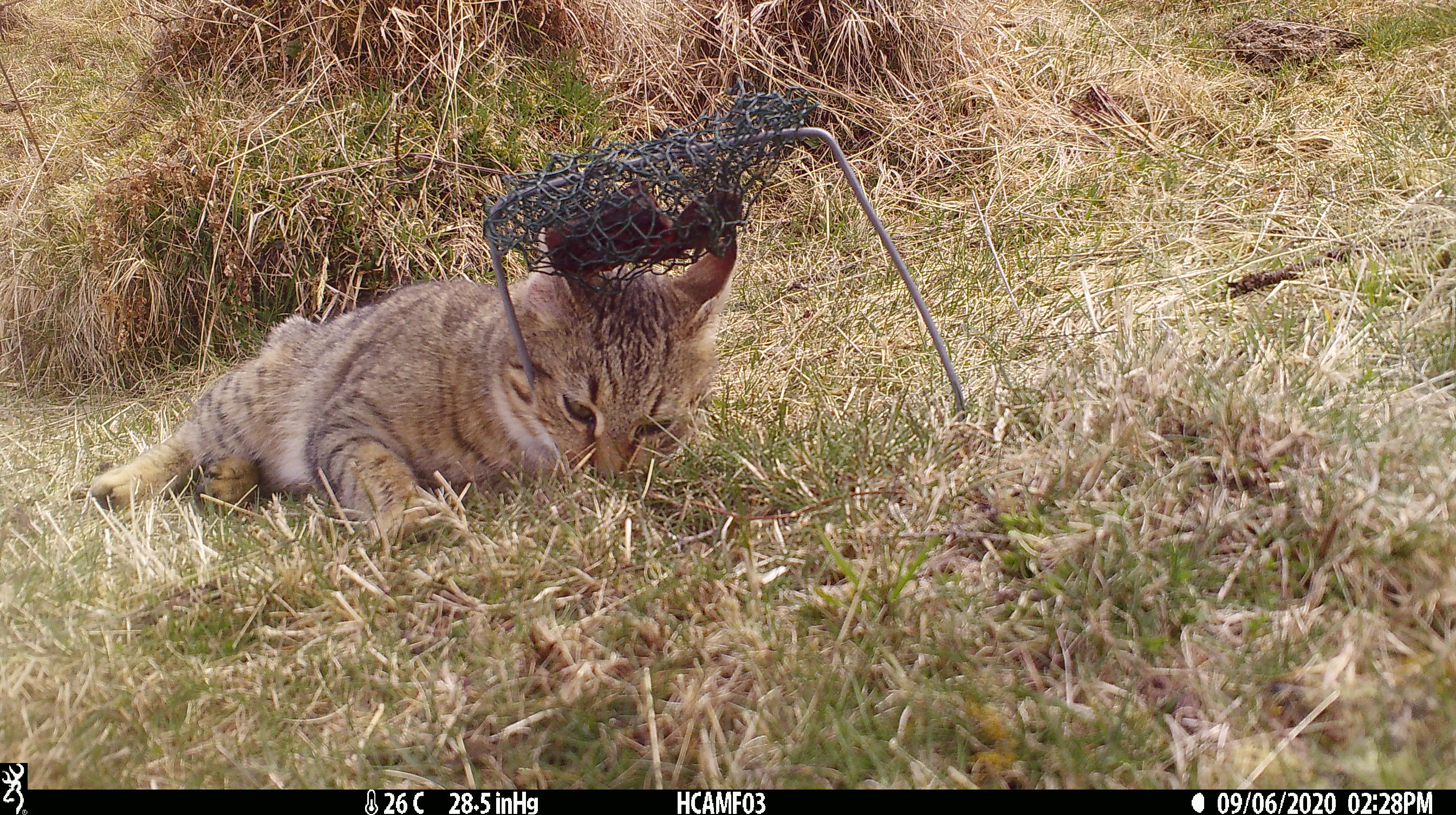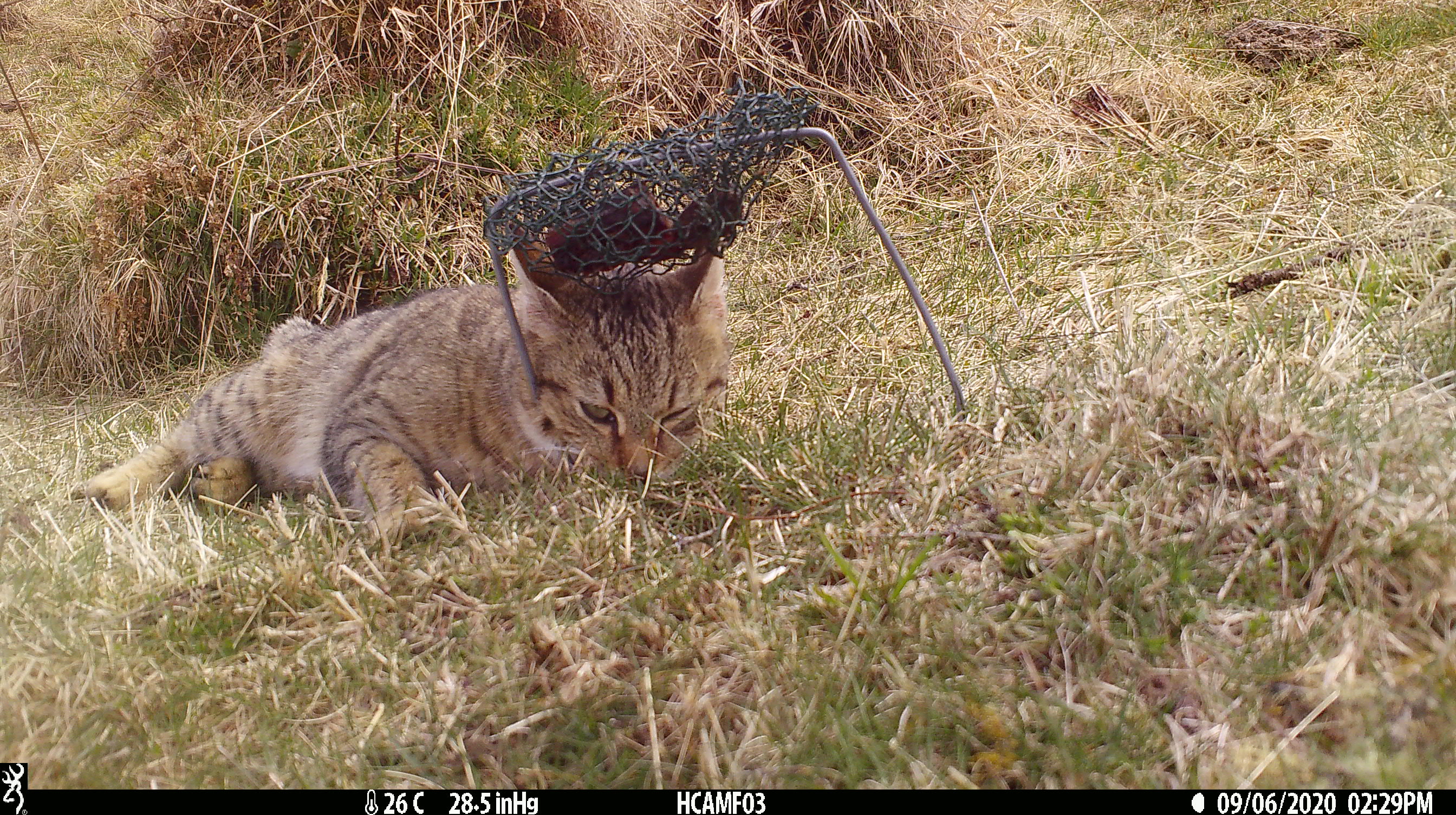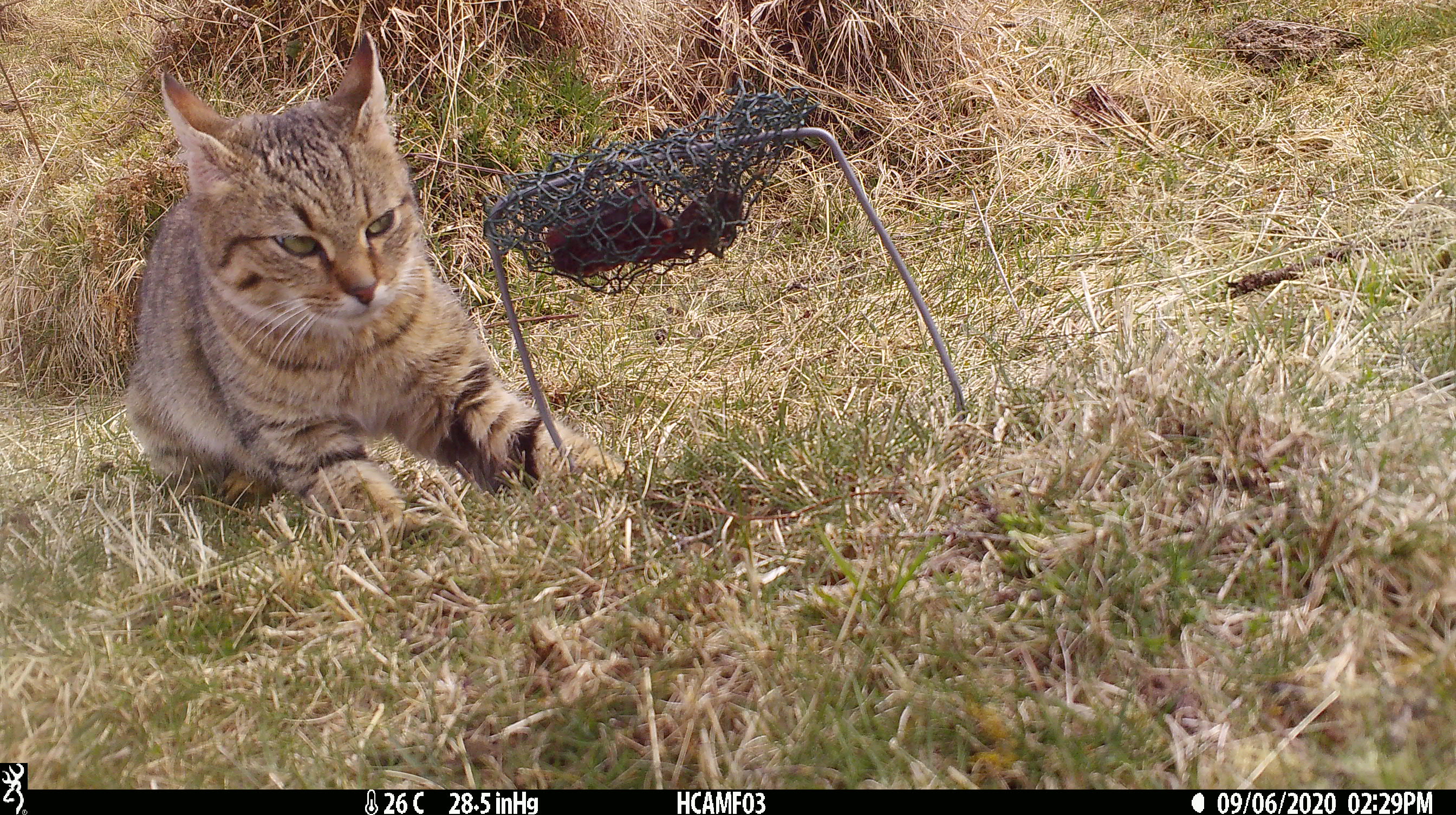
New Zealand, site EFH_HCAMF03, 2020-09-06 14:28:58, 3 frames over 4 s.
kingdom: Animalia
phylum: Chordata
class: Mammalia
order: Carnivora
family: Felidae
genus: Felis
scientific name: Felis catus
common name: domestic cat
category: cat